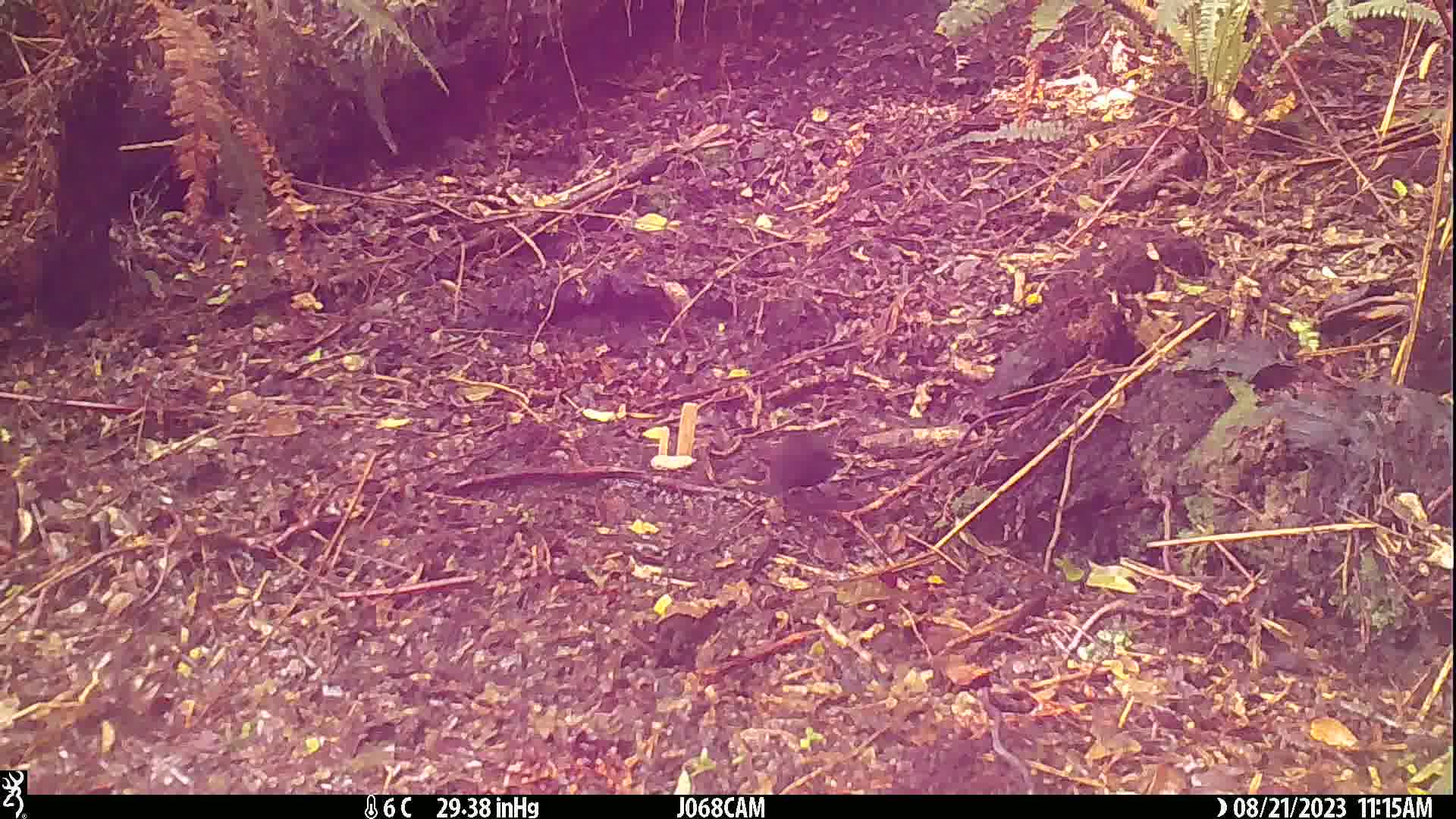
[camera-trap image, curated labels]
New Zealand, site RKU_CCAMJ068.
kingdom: Animalia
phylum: Chordata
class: Aves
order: Passeriformes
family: Turdidae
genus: Turdus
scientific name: Turdus merula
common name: eurasian blackbird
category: blackbird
Blackbird (eurasian blackbird) (Turdus merula).